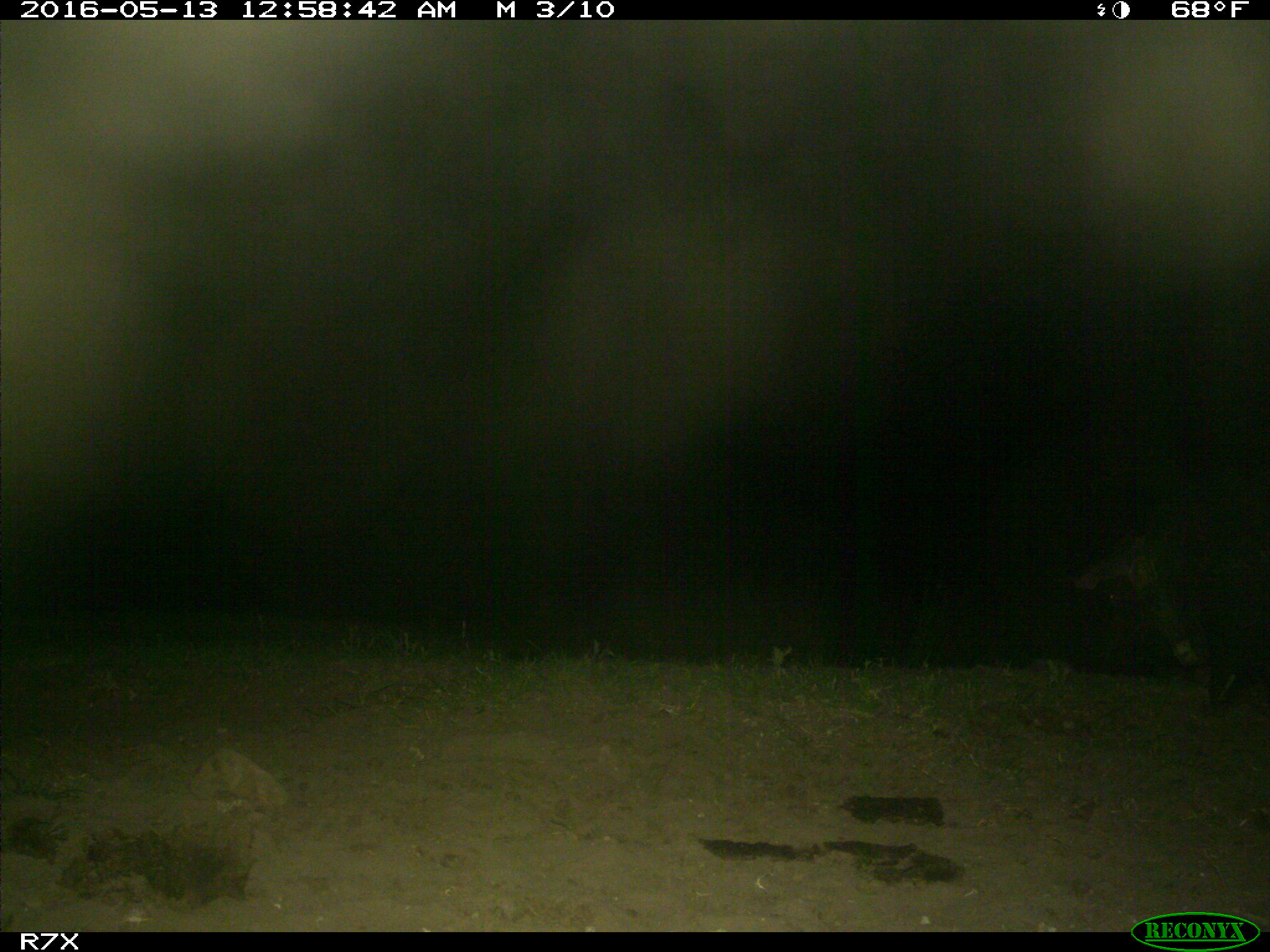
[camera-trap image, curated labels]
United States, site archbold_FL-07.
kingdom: Animalia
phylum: Chordata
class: Mammalia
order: Artiodactyla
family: Suidae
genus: Sus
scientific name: Sus scrofa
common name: wild boar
Sus scrofa (wild boar).